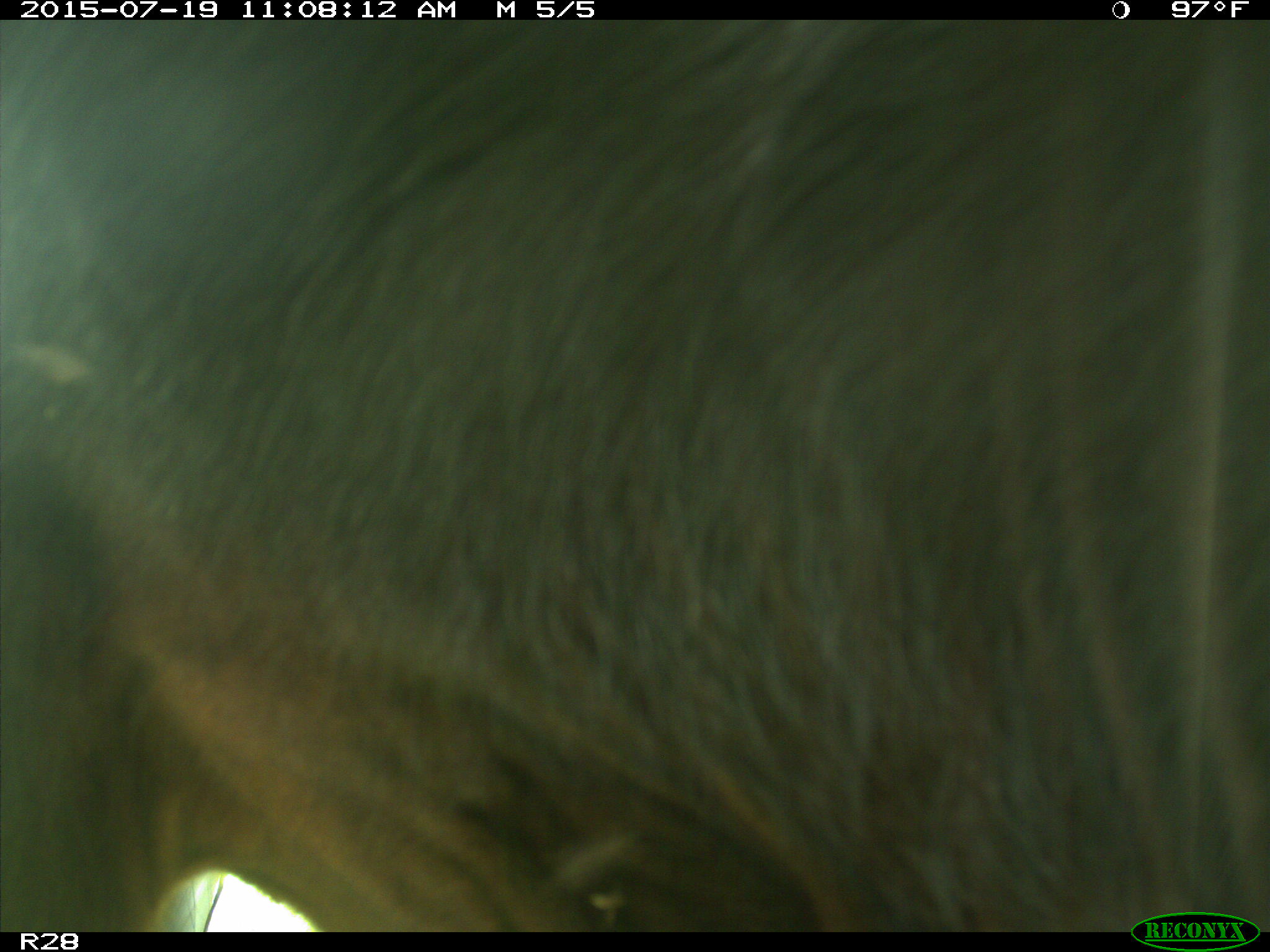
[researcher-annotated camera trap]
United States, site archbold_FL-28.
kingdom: Animalia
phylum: Chordata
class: Mammalia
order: Artiodactyla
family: Bovidae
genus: Bos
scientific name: Bos taurus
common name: domestic cow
Bos taurus (domestic cow).